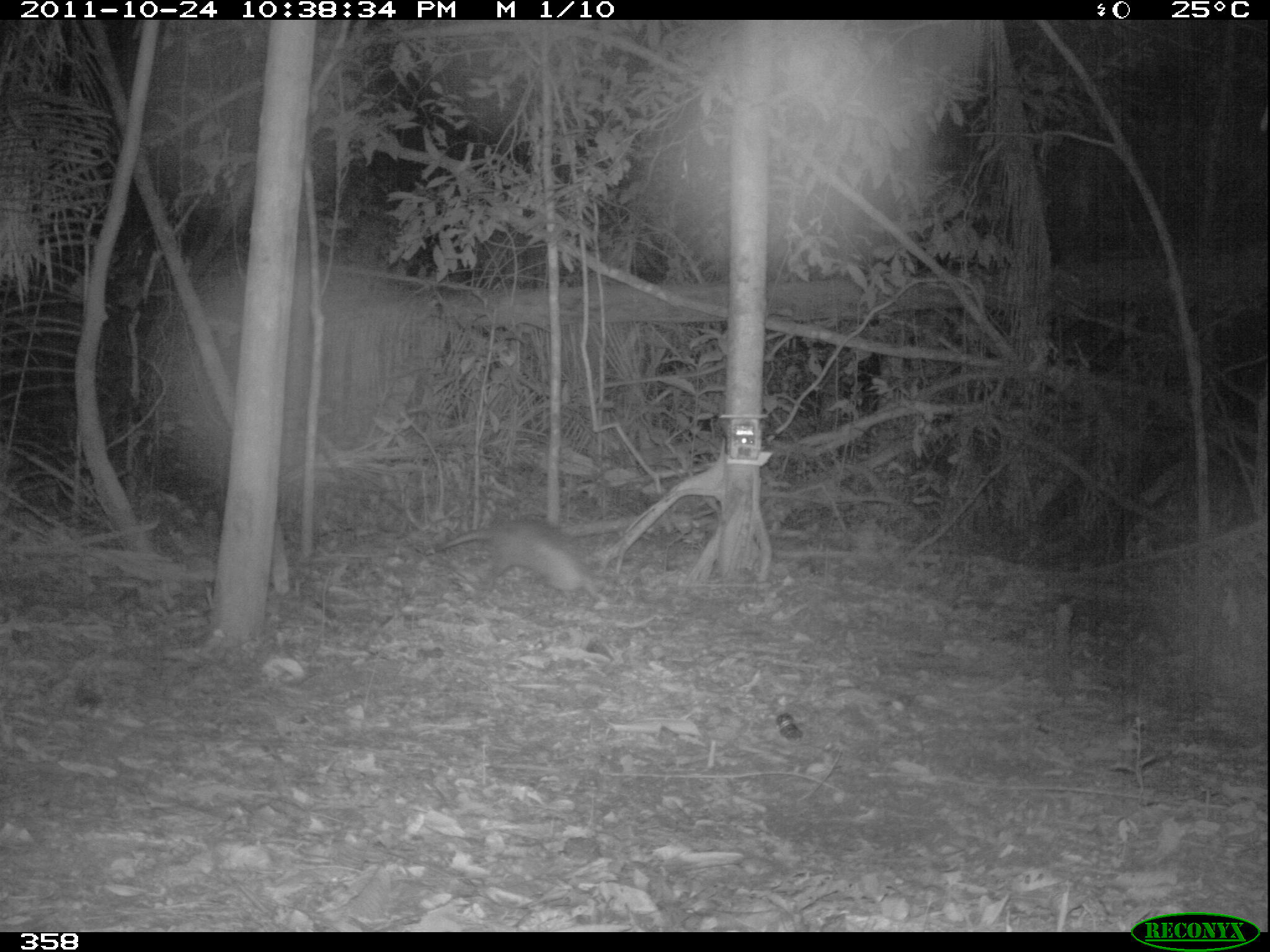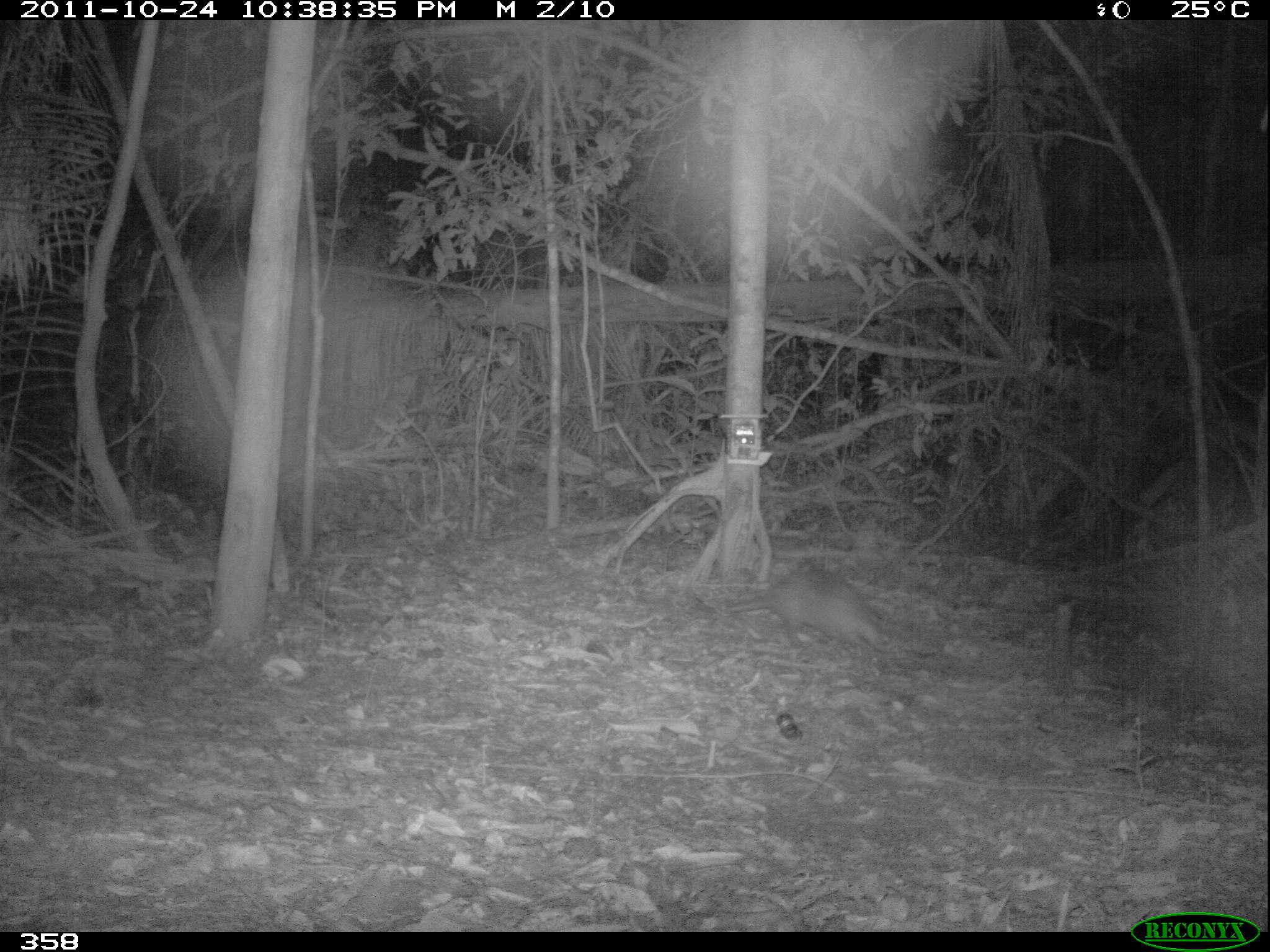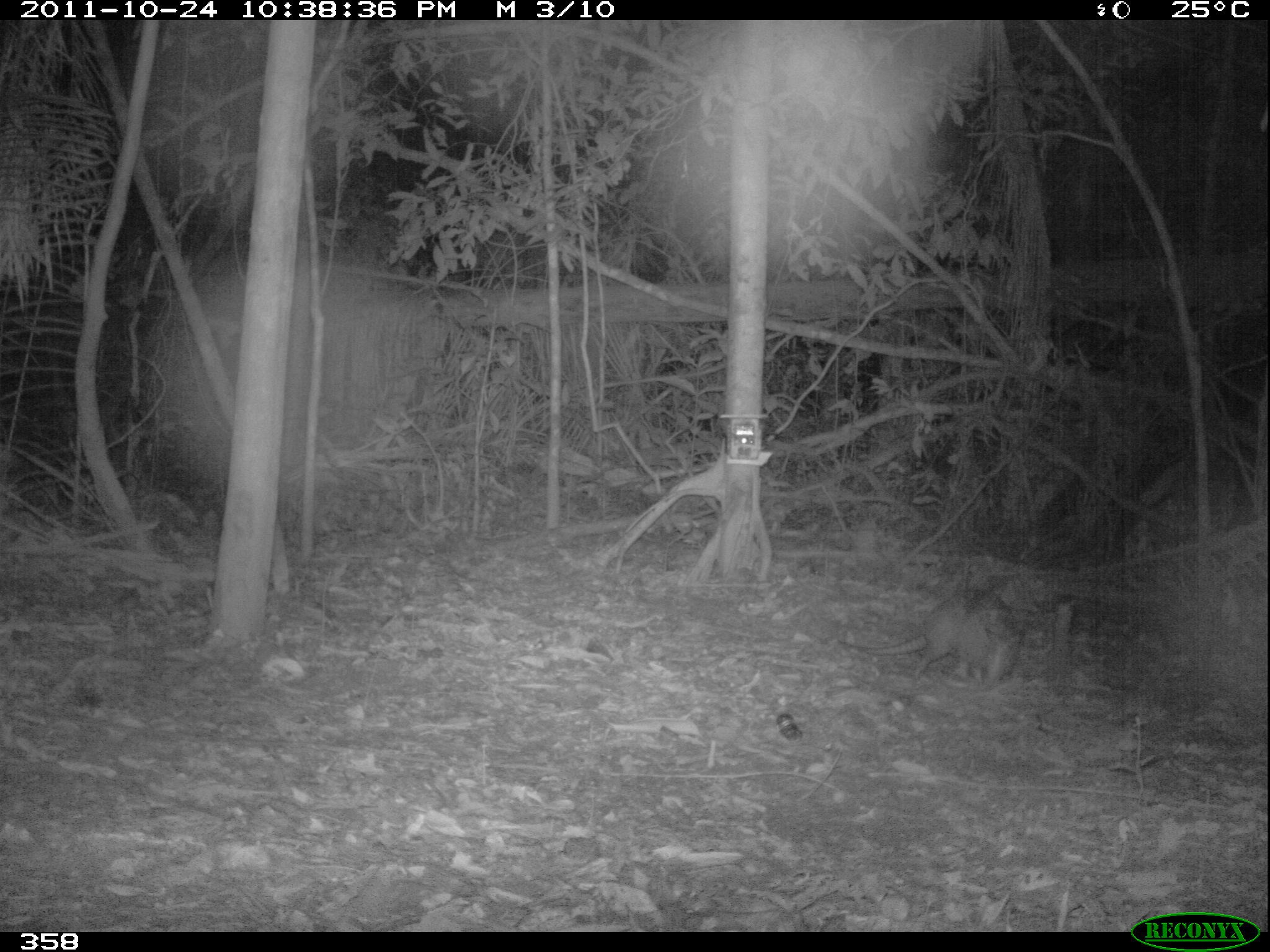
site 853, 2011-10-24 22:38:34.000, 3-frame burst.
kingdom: Animalia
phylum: Chordata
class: Mammalia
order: Cingulata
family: Dasypodidae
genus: Dasypus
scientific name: Dasypus novemcinctus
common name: nine-banded armadillo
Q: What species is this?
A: Dasypus novemcinctus (nine-banded armadillo).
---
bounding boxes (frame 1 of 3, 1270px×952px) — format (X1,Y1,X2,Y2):
dasypus novemcinctus: (435,520,619,602)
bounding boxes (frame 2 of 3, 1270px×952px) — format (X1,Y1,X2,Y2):
dasypus novemcinctus: (728,567,893,652)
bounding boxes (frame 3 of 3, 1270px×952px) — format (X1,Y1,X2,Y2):
dasypus novemcinctus: (836,586,1027,693)